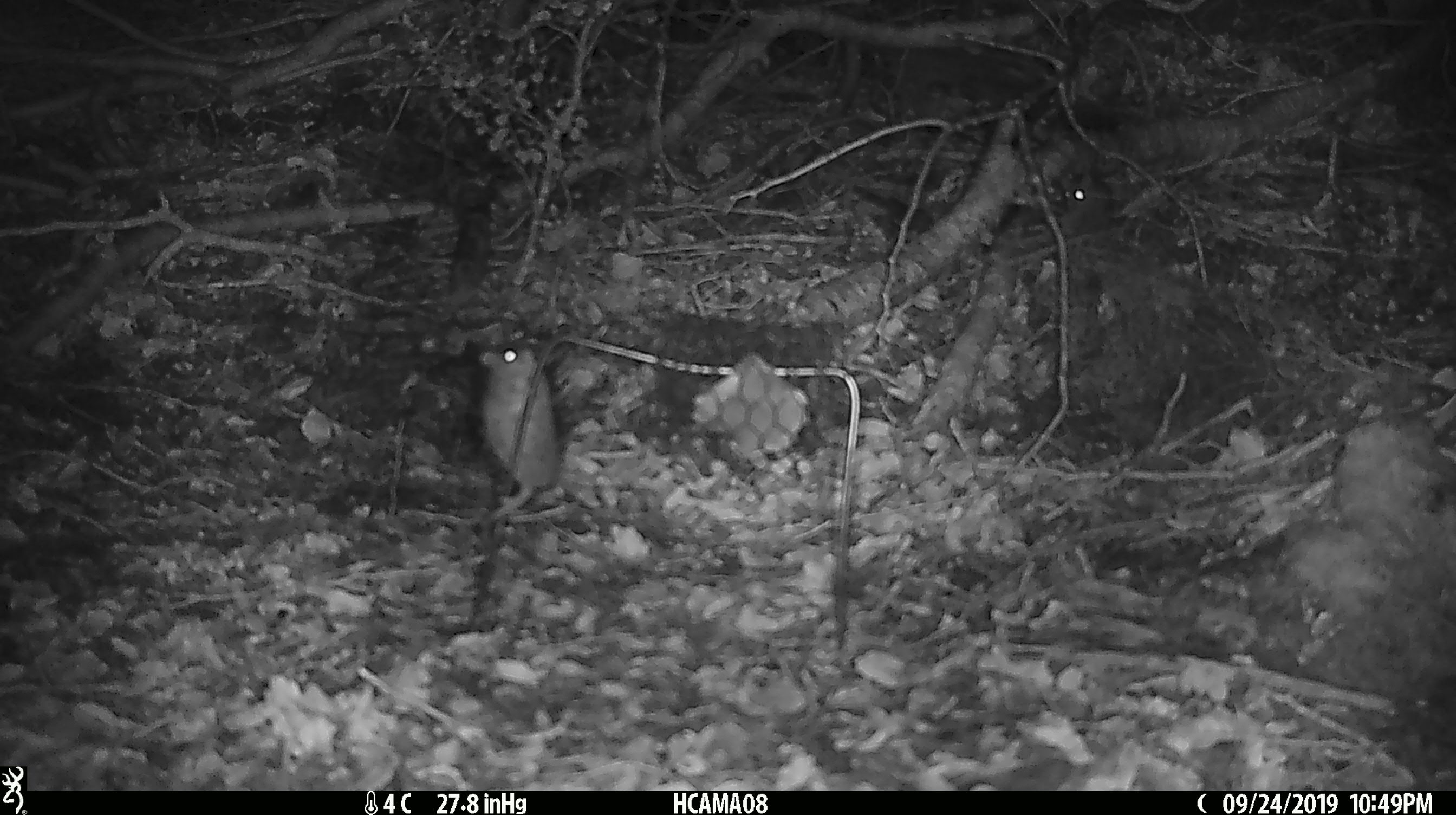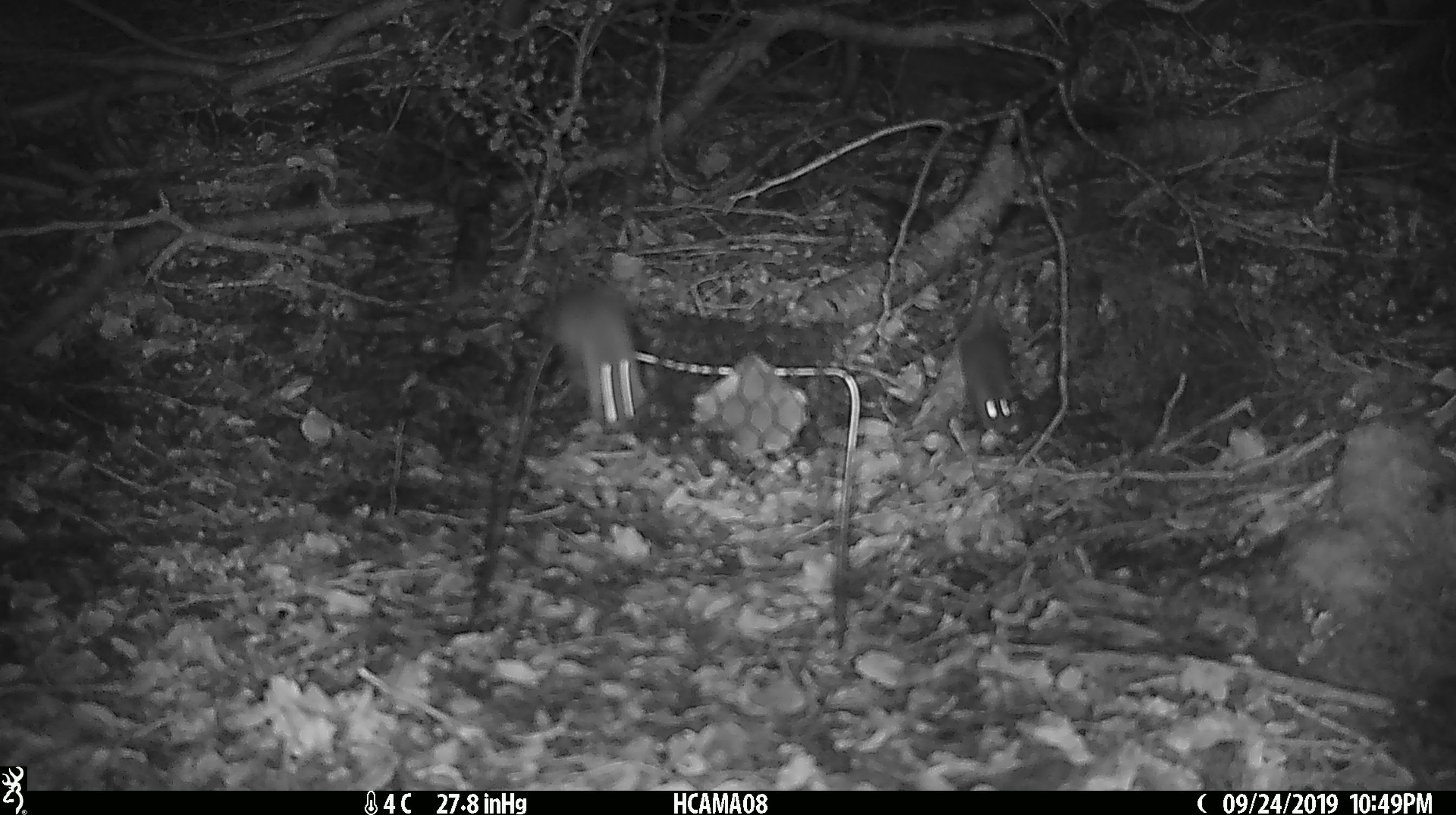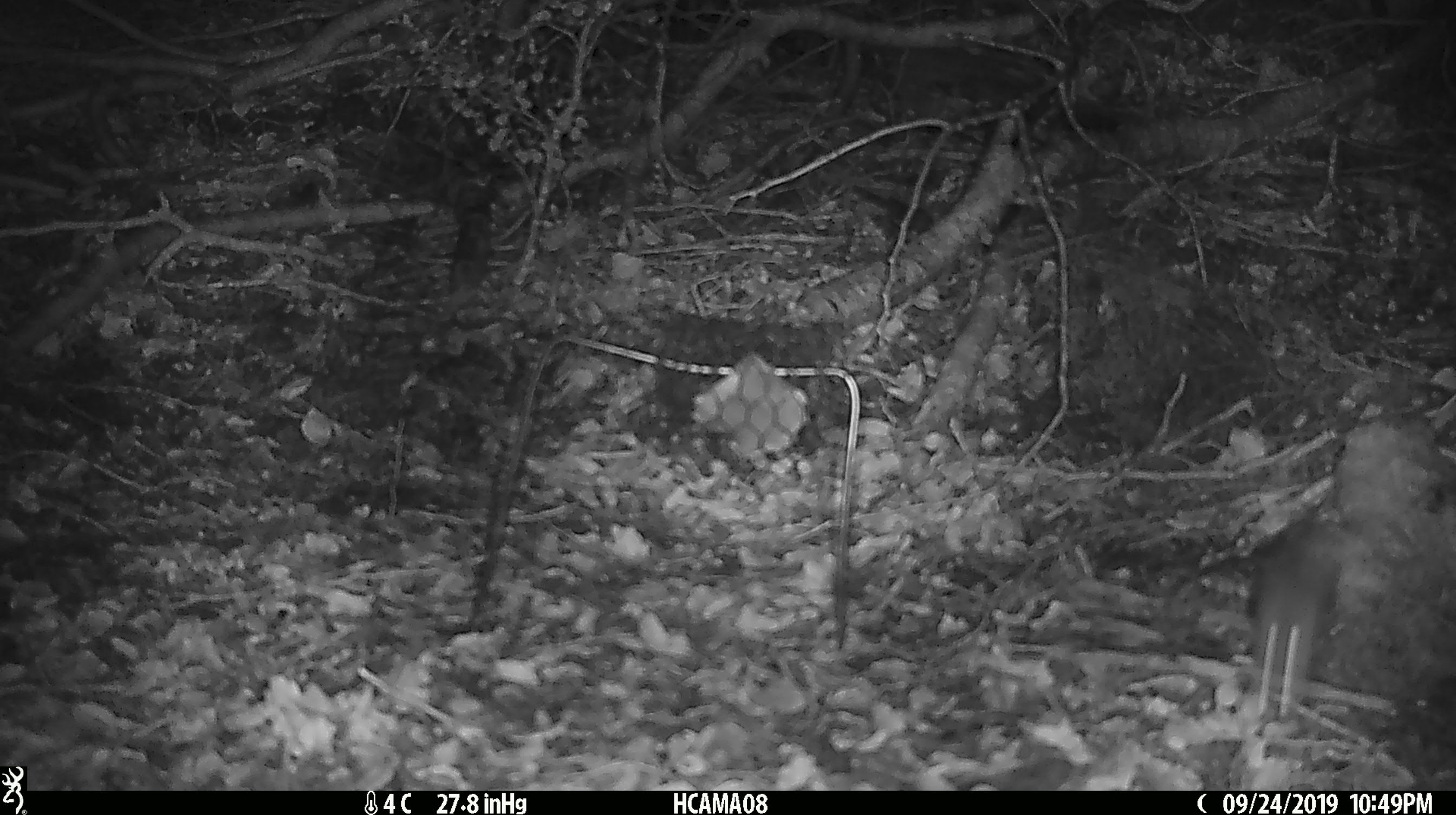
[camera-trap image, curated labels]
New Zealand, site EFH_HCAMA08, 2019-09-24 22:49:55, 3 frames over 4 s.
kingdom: Animalia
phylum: Chordata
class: Mammalia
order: Rodentia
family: Muridae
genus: Mus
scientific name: Mus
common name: mouse